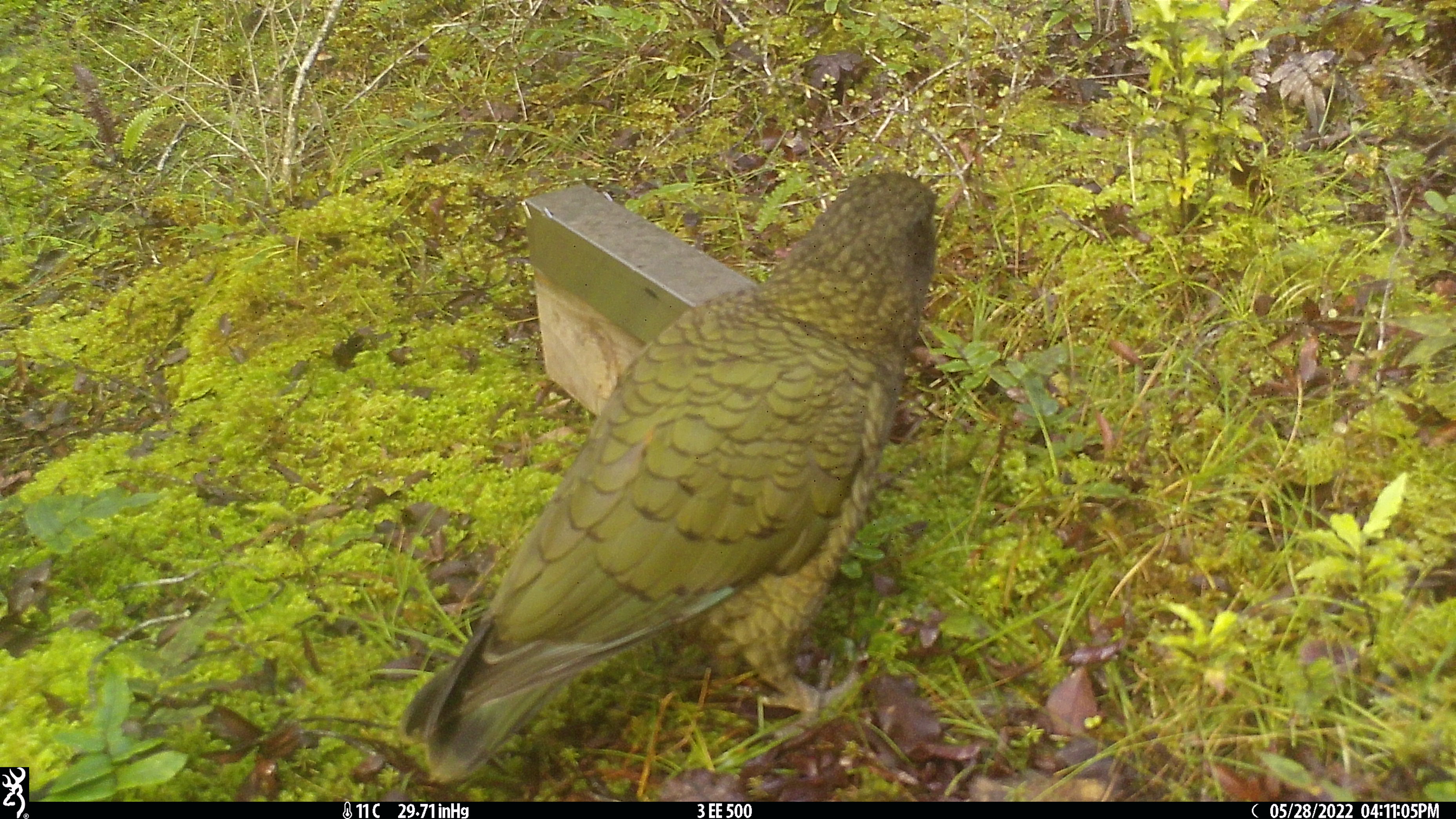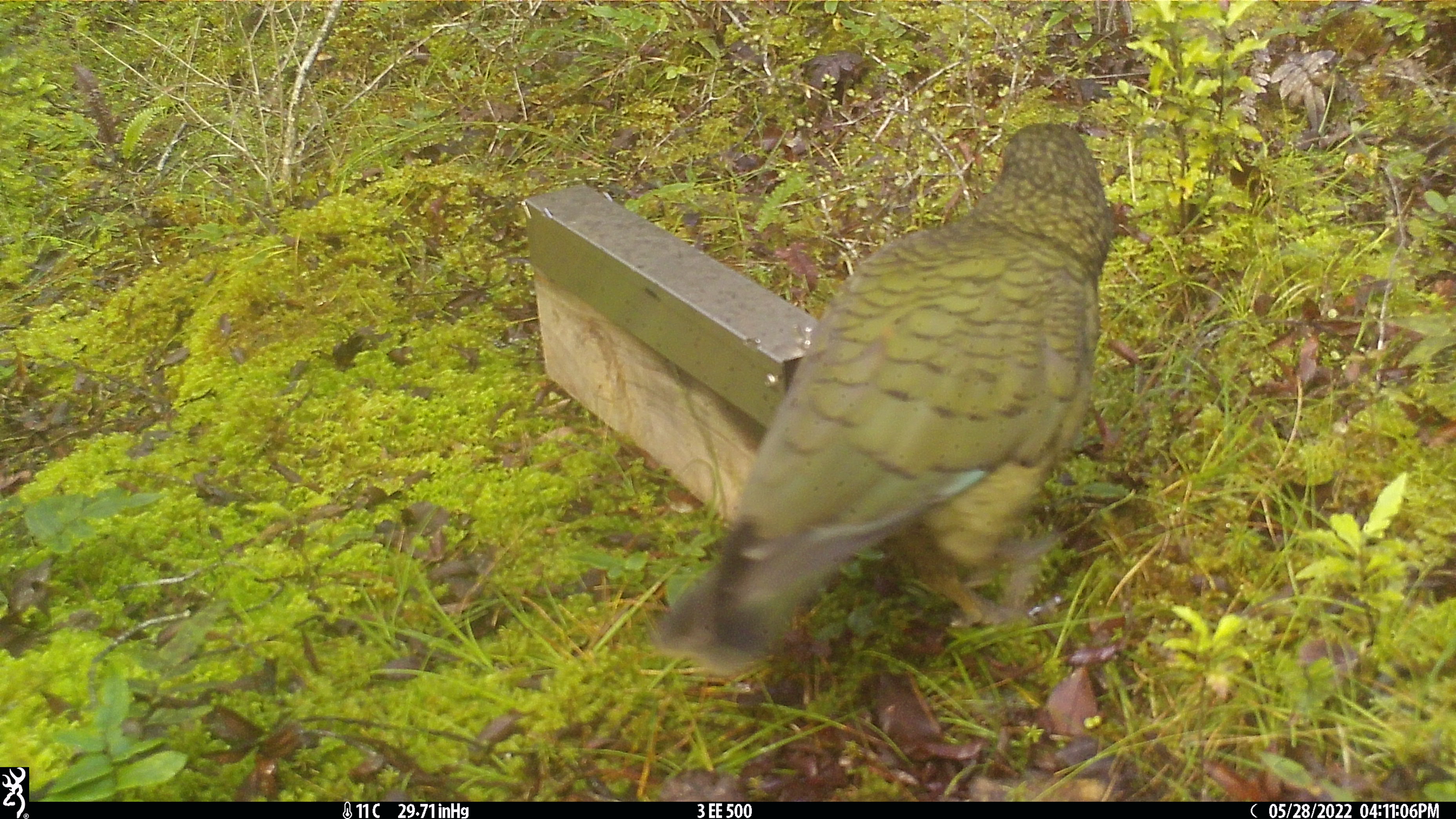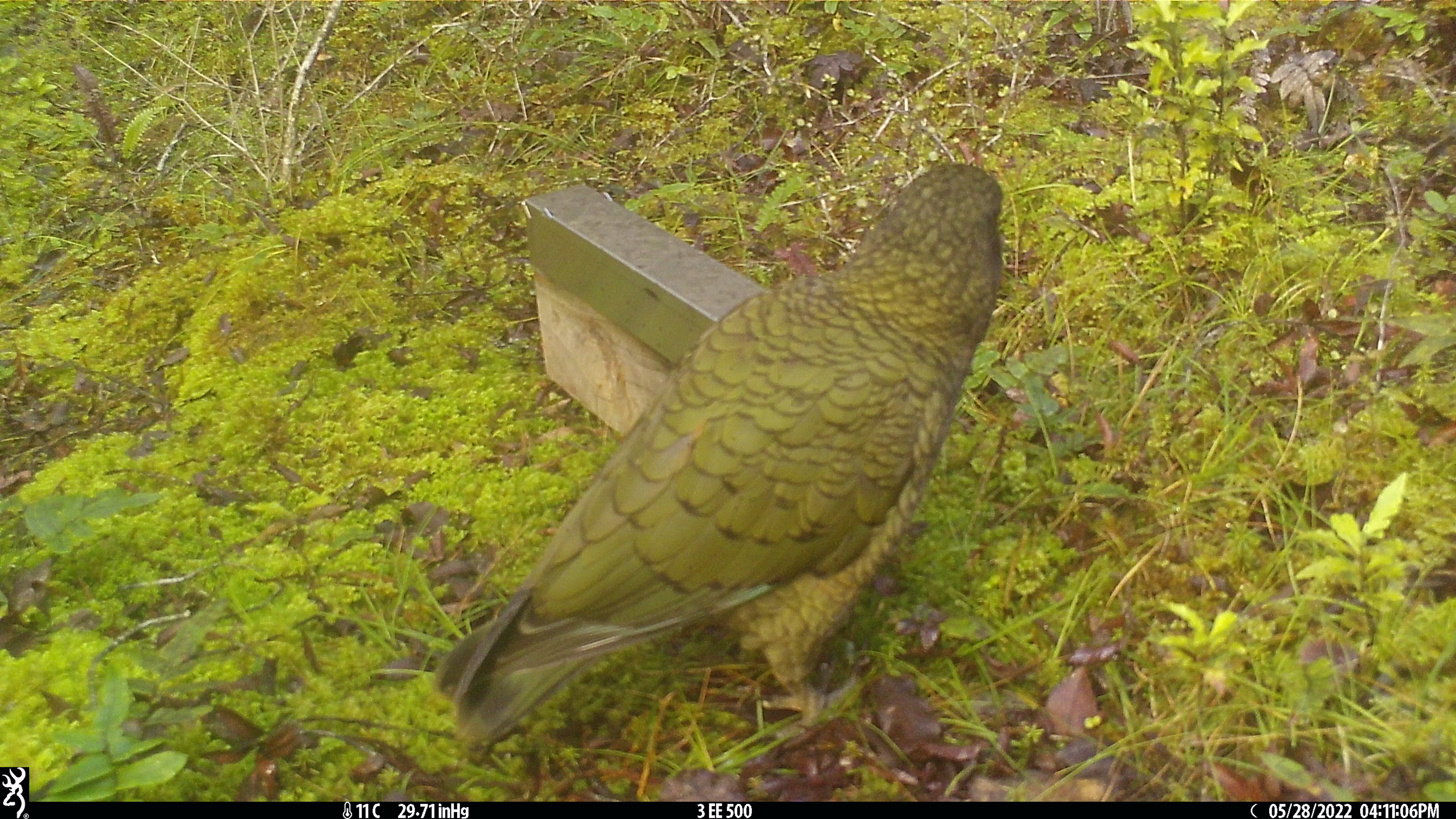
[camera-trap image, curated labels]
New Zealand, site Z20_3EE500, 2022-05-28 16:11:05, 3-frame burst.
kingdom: Animalia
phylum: Chordata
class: Aves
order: Psittaciformes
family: Strigopidae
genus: Nestor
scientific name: Nestor notabilis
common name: kea